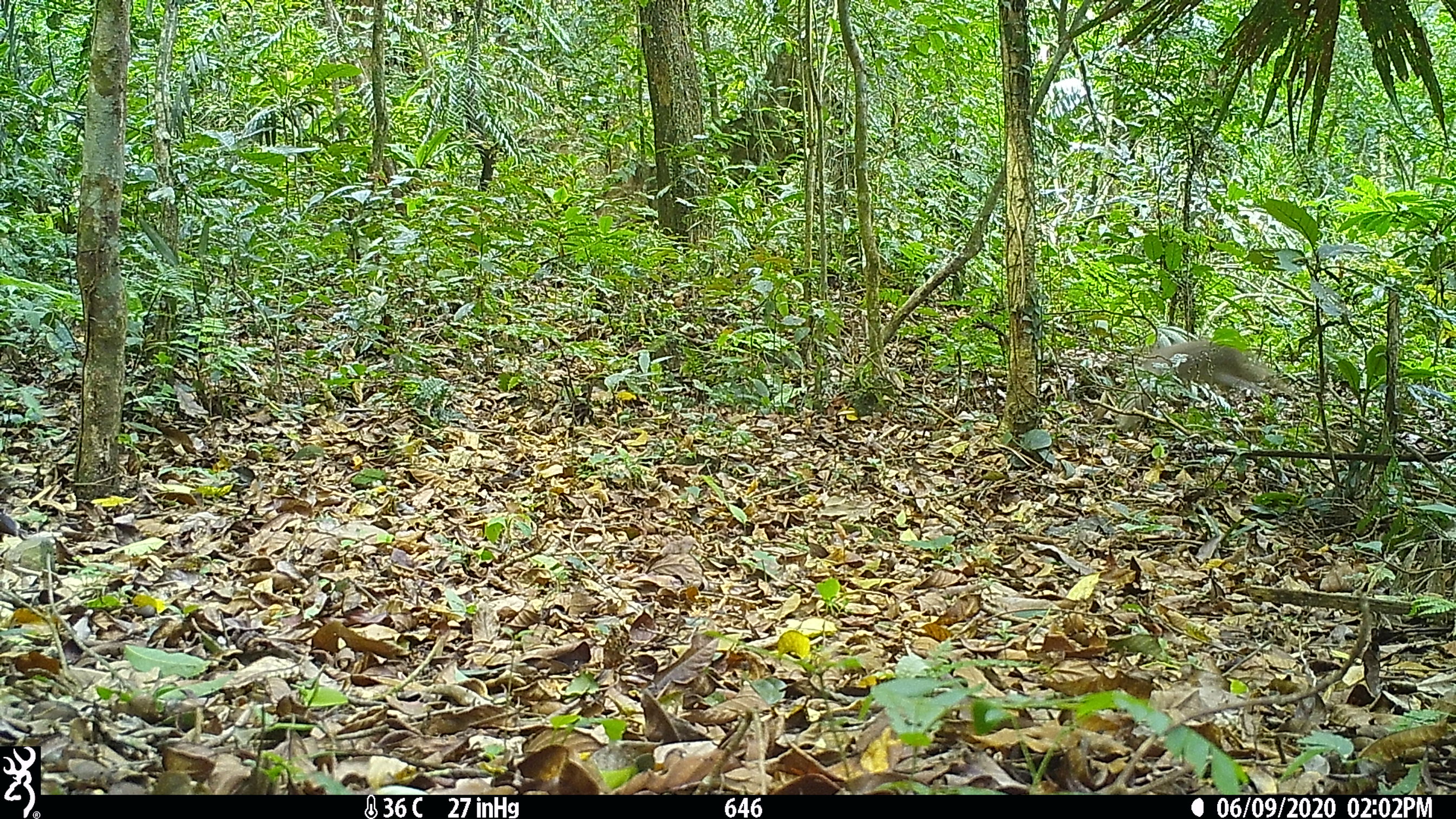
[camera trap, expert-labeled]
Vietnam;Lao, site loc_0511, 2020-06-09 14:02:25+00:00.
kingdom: Animalia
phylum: Chordata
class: Mammalia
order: Primates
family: Cercopithecidae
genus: Macaca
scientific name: Macaca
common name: macaques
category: assam or rhesus macaque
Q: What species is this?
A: Assam or rhesus macaque (macaques) (Macaca).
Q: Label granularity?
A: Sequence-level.